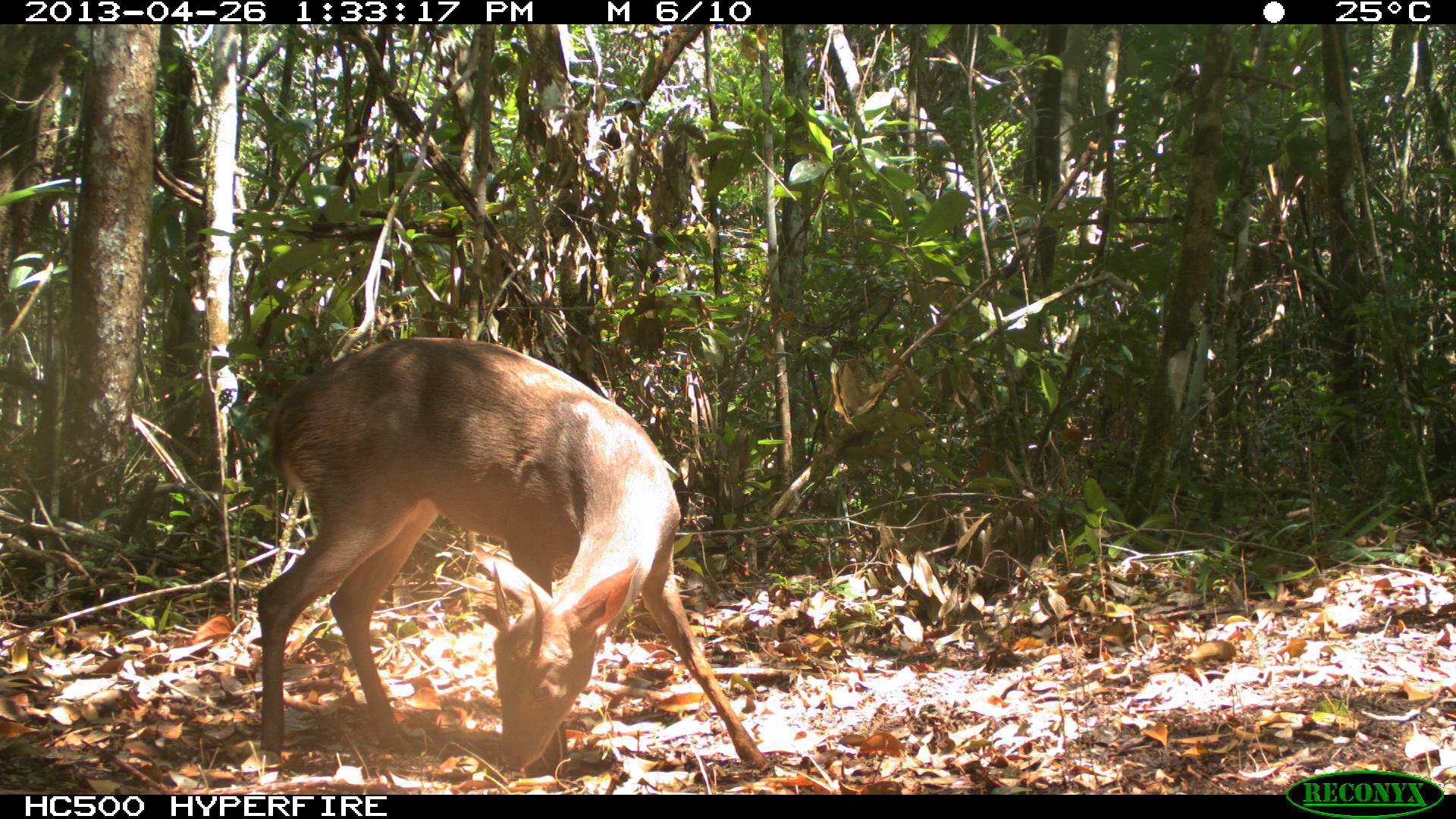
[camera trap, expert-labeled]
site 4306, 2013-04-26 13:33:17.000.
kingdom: Animalia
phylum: Chordata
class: Mammalia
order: Artiodactyla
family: Cervidae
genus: Odocoileus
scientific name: Odocoileus pandora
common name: yucatán brown brocket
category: mazama pandora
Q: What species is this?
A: Mazama pandora (yucatán brown brocket) (Odocoileus pandora).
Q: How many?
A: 1.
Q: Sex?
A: Male.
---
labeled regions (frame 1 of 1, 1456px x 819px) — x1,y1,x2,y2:
mazama pandora: 254,334,772,793